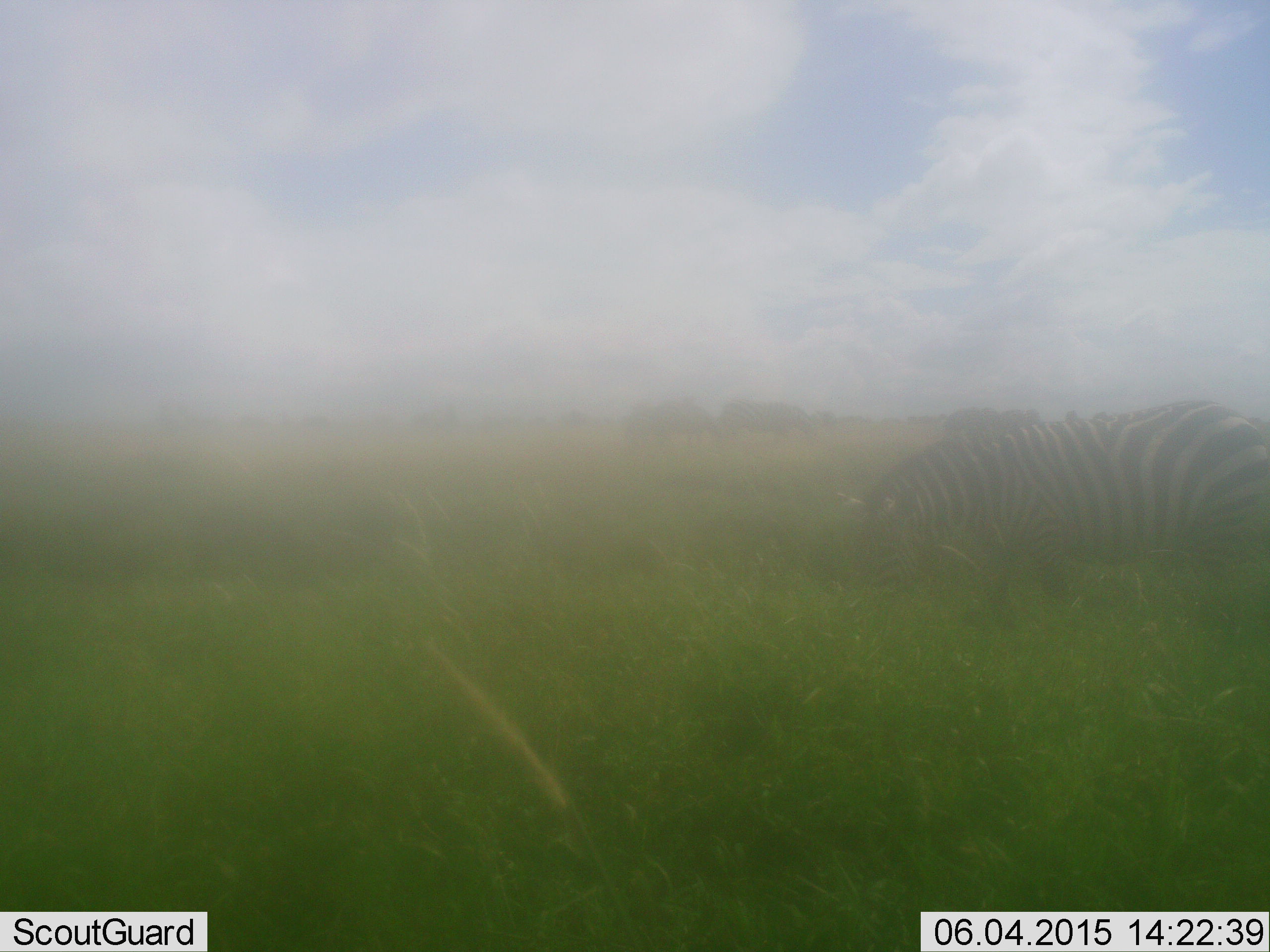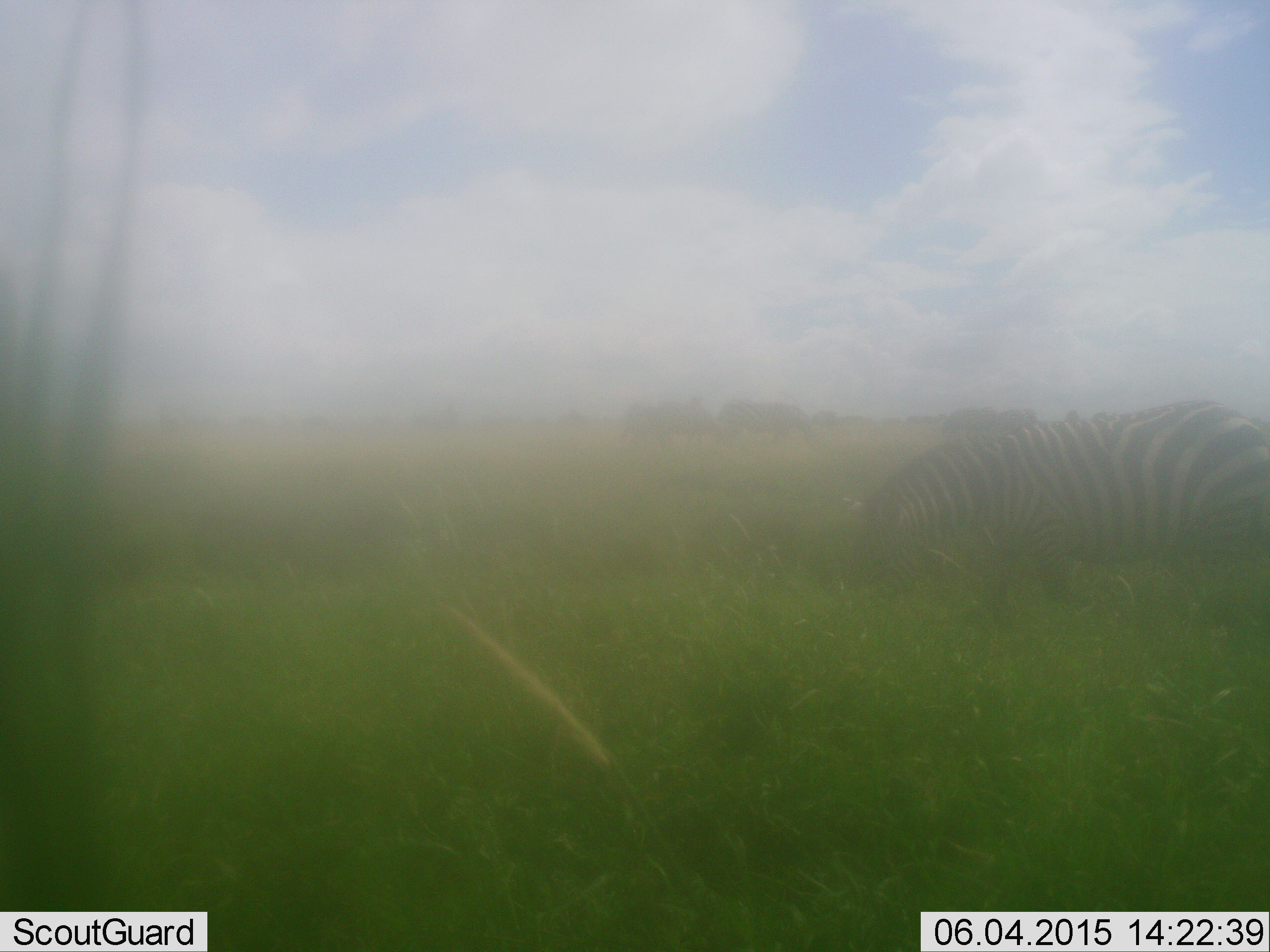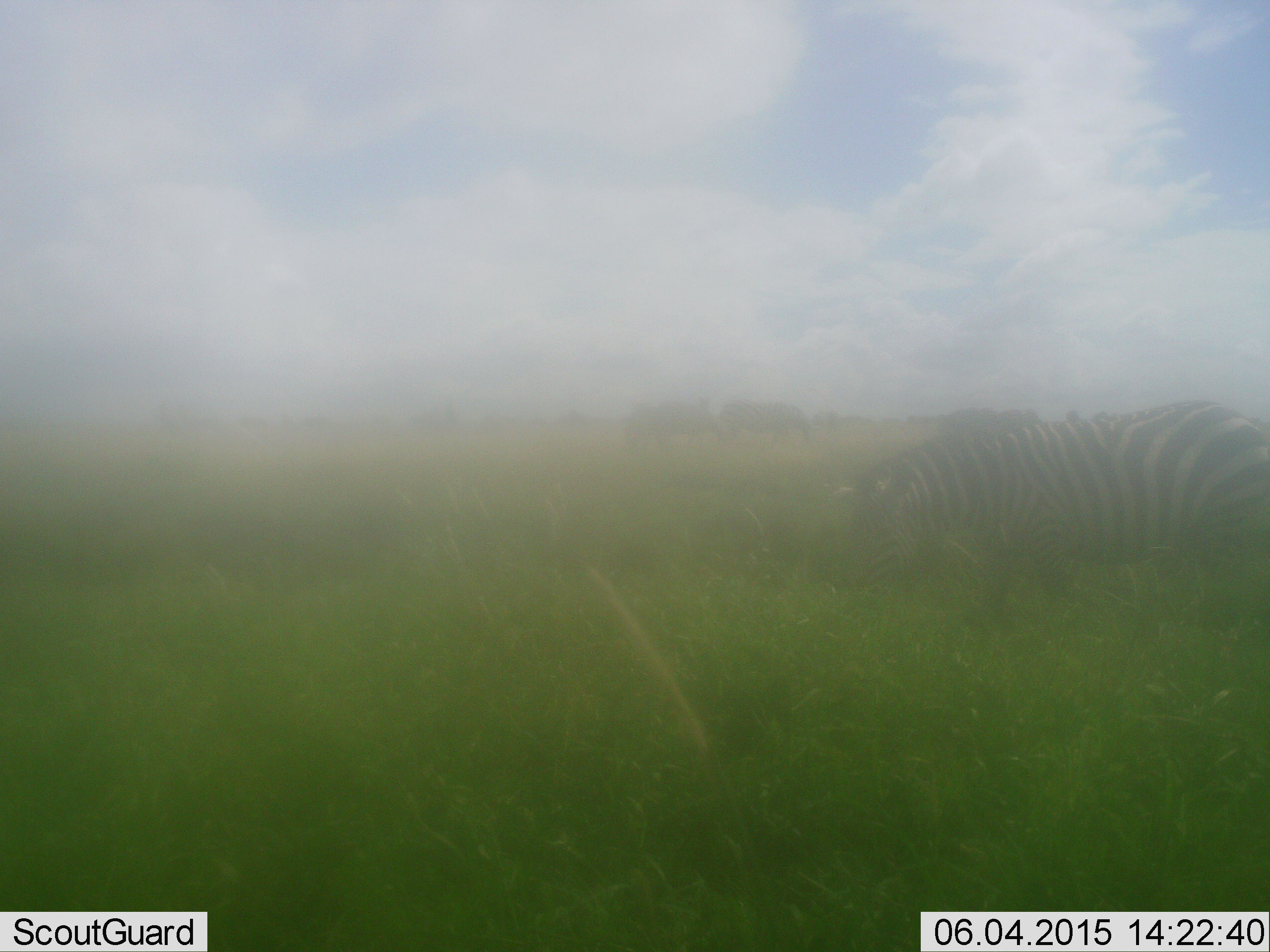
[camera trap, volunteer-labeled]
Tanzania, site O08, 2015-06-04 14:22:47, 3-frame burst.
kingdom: Animalia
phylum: Chordata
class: Mammalia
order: Perissodactyla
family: Equidae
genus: Equus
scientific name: Equus quagga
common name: plains zebra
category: zebra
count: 1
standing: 25%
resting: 8%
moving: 8%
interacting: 0%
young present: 0%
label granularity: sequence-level